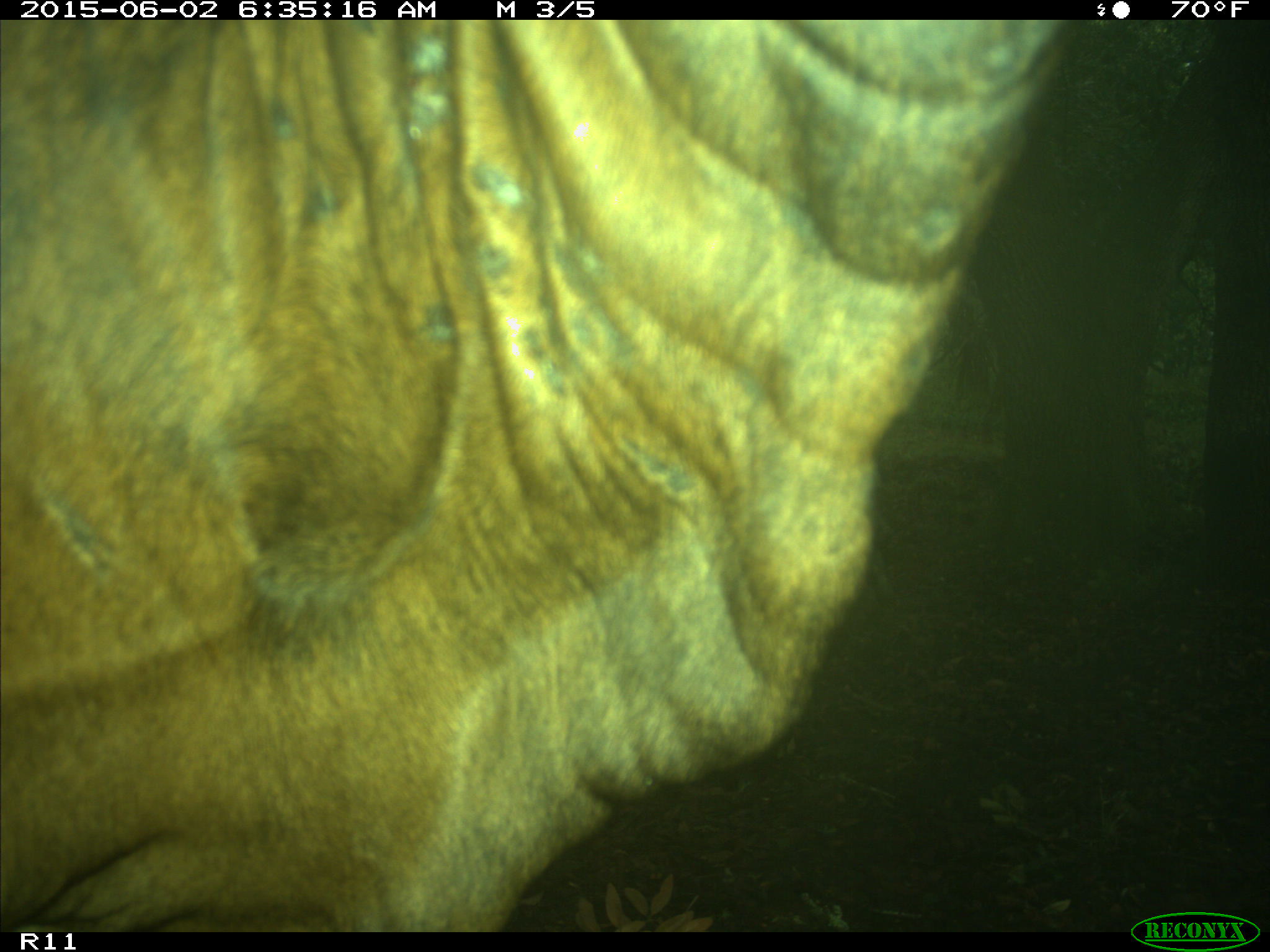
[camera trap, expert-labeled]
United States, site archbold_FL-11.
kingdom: Animalia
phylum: Chordata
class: Mammalia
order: Artiodactyla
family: Bovidae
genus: Bos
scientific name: Bos taurus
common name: domestic cow